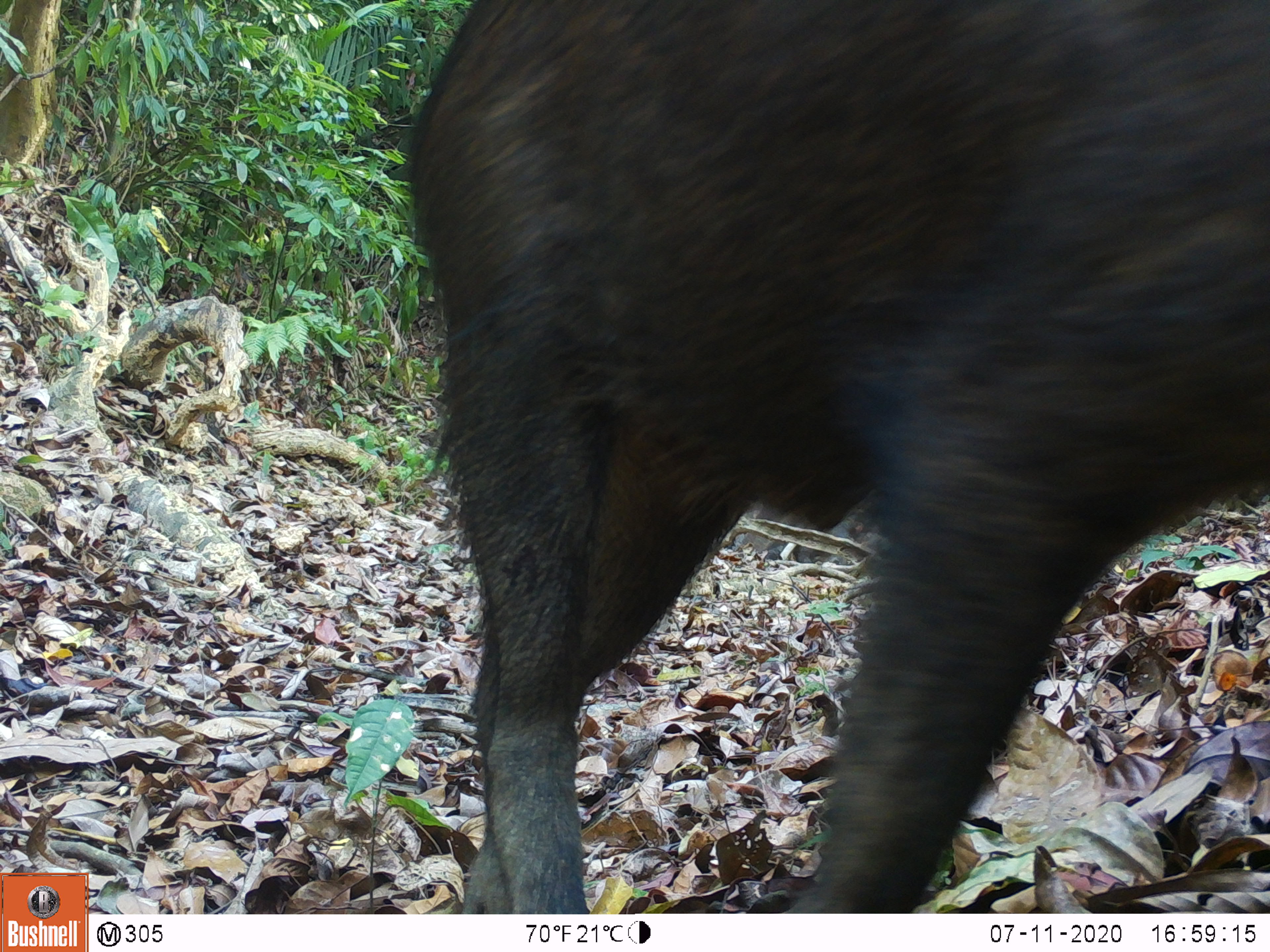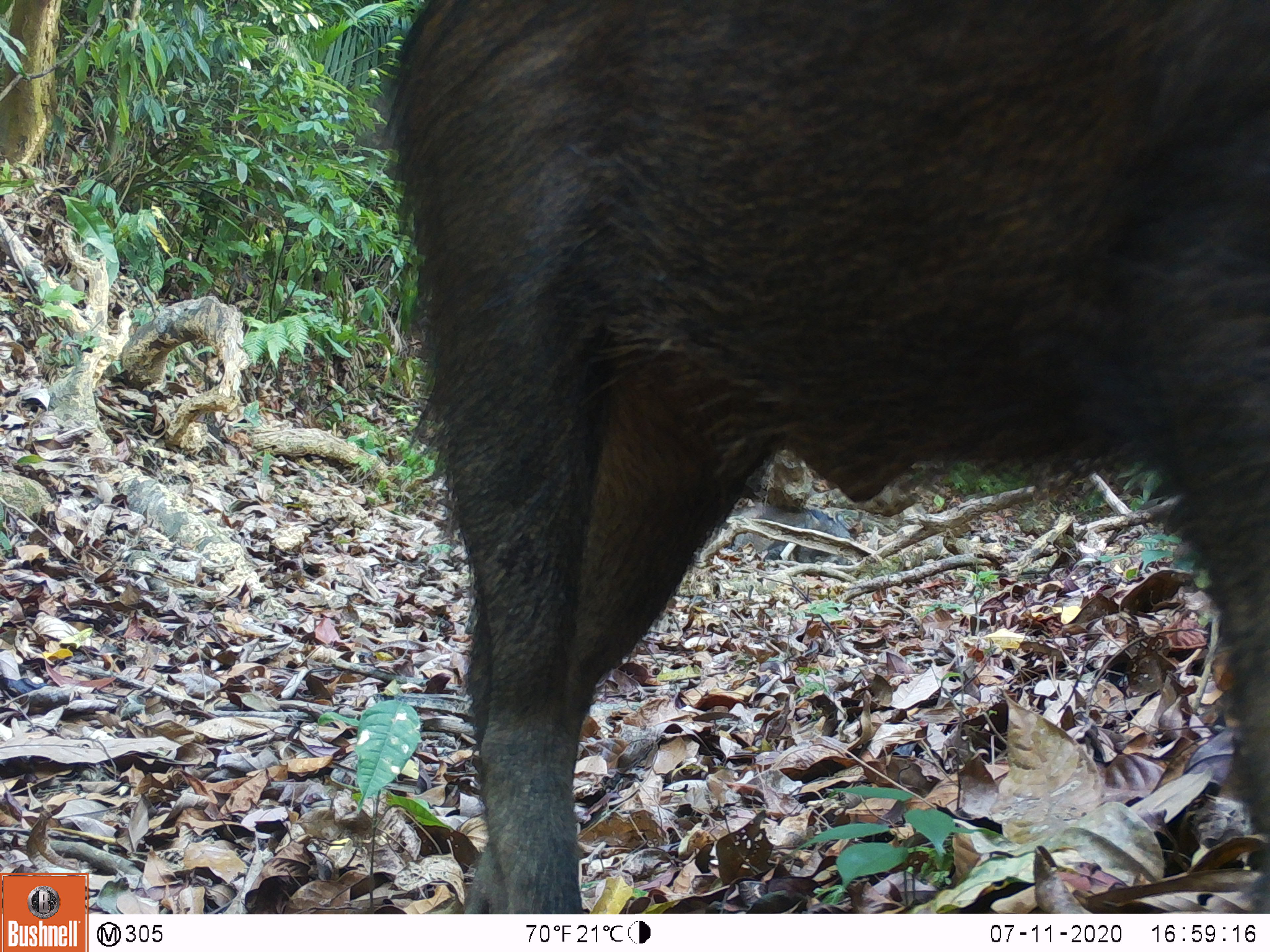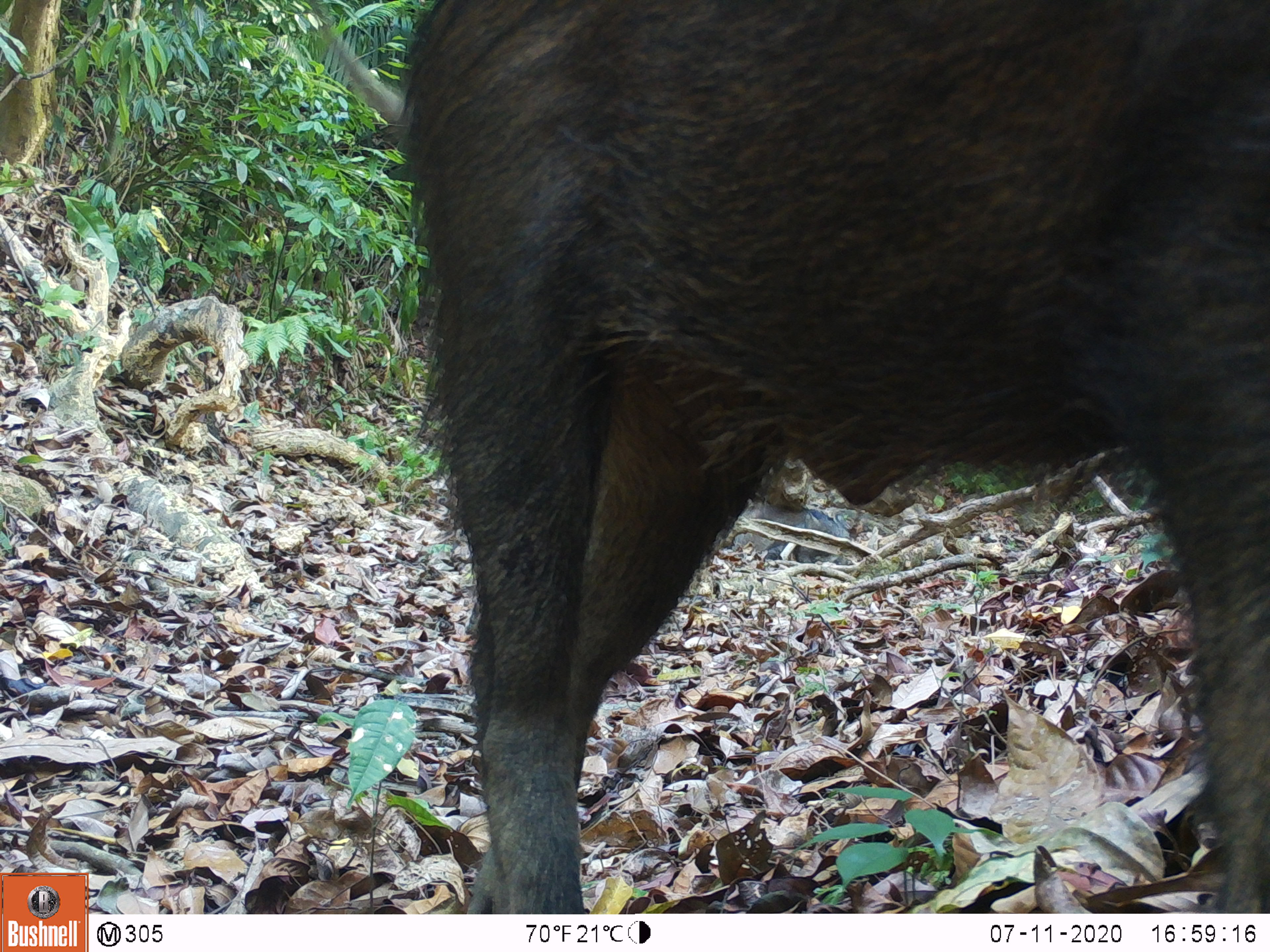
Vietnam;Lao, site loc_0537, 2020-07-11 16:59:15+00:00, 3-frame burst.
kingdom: Animalia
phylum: Chordata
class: Mammalia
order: Artiodactyla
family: Suidae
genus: Sus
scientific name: Sus scrofa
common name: eurasian wild pig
Eurasian wild pig (Sus scrofa). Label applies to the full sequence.